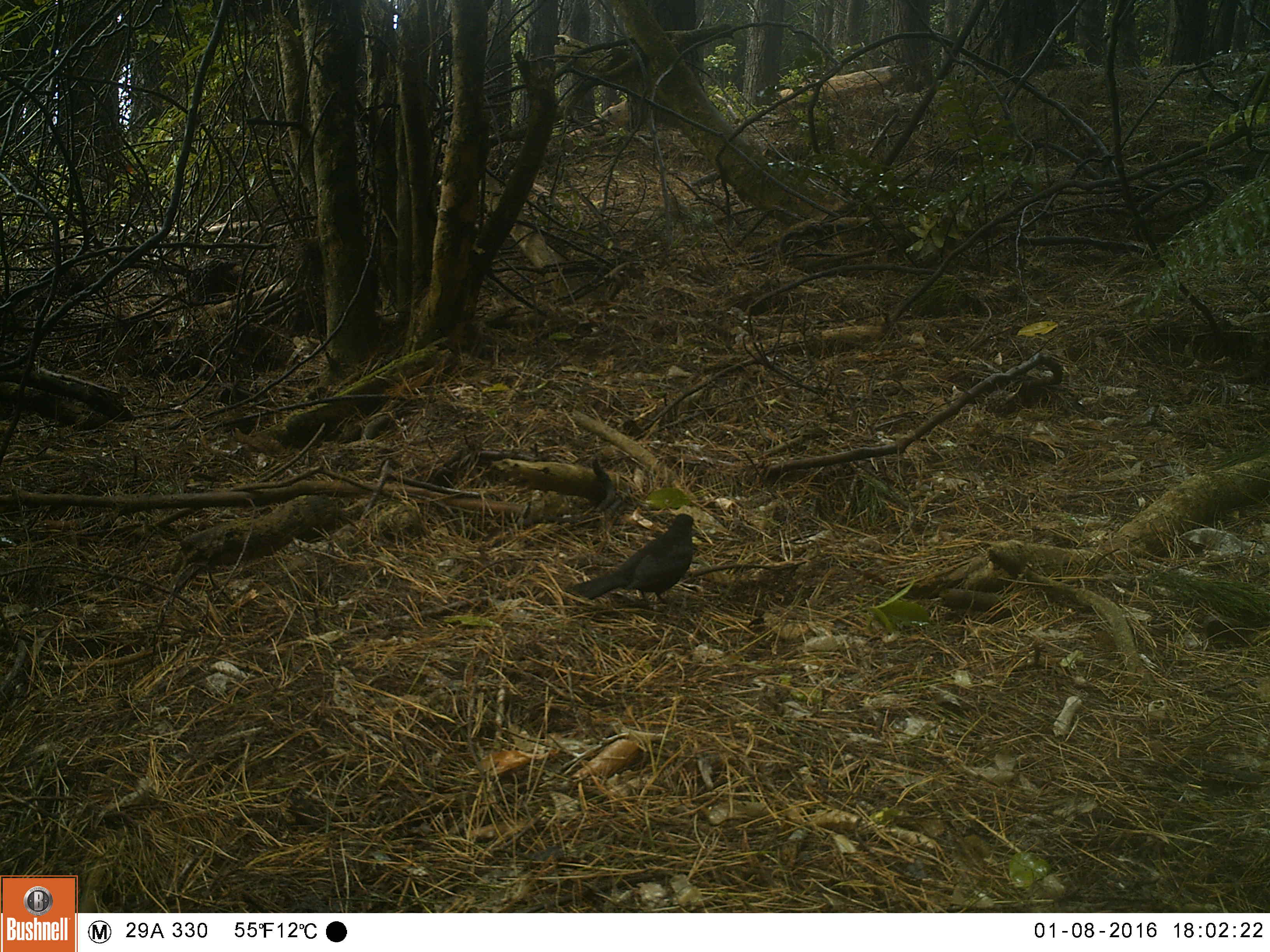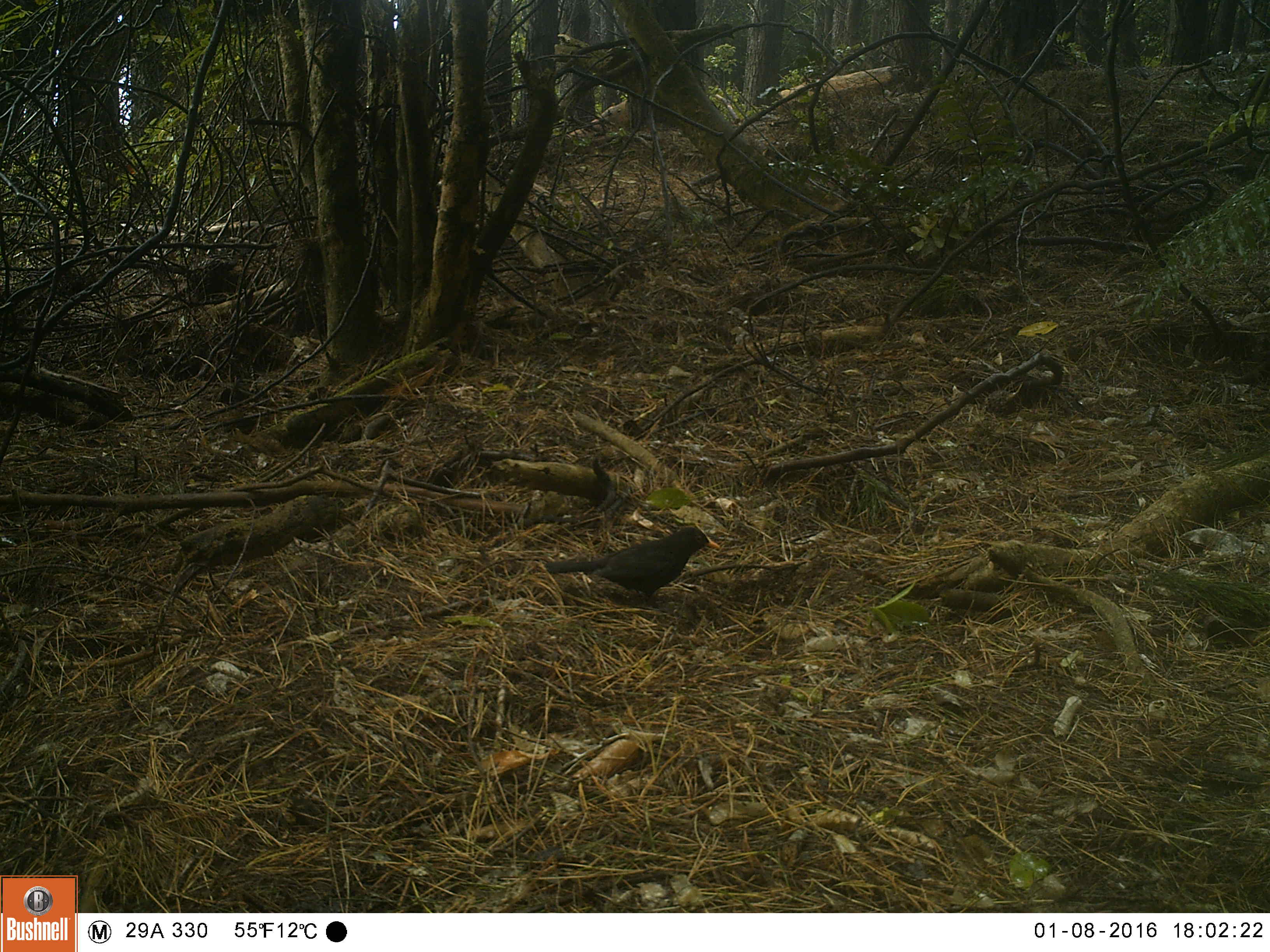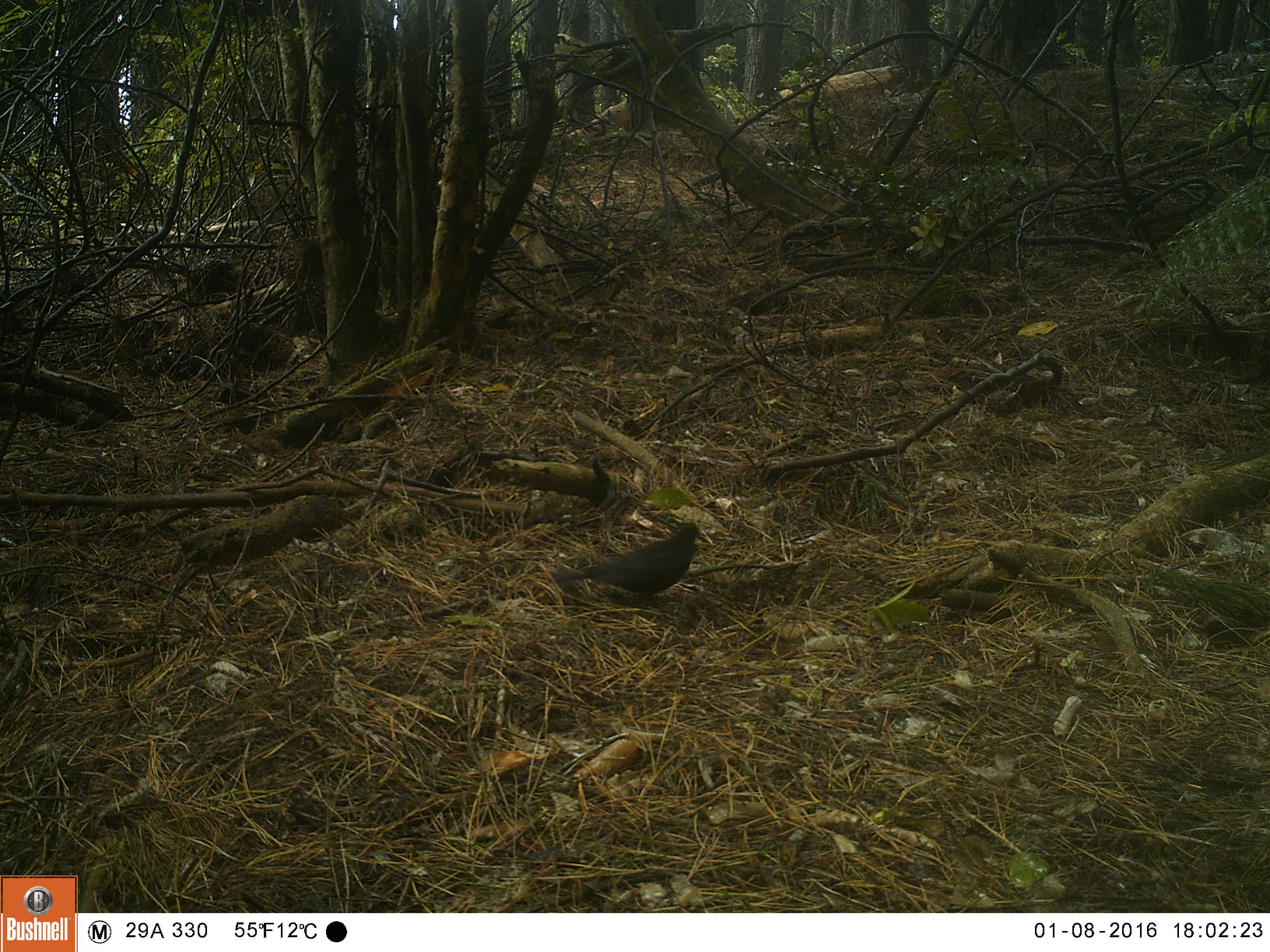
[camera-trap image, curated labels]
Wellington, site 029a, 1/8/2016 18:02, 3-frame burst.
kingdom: Animalia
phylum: Chordata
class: Aves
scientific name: Aves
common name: bird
Bird (Aves).